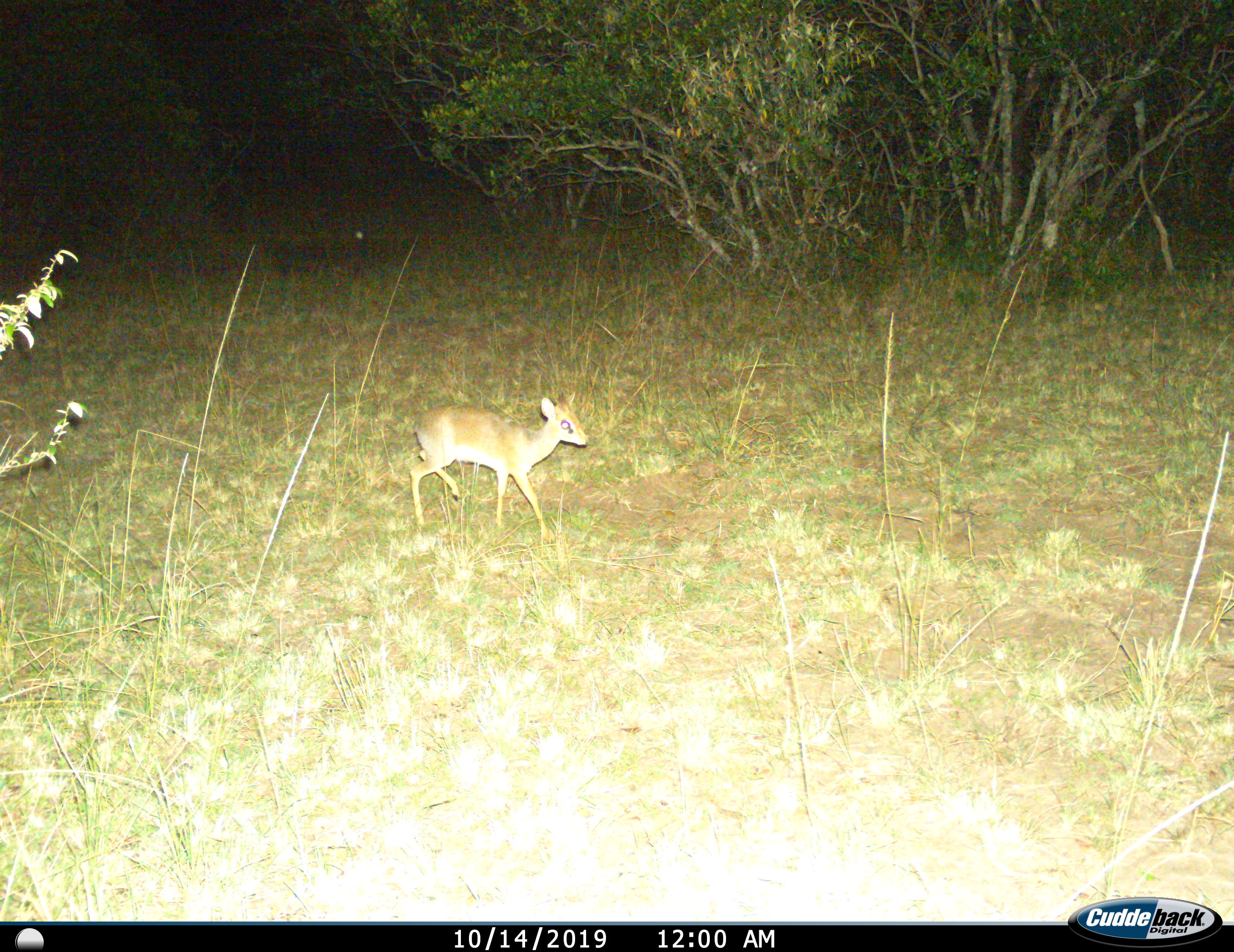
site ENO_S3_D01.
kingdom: Animalia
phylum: Chordata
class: Mammalia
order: Artiodactyla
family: Bovidae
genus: Madoqua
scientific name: Madoqua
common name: dik-dik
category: dikdik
Dikdik (dik-dik) (Madoqua), count 1. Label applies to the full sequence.